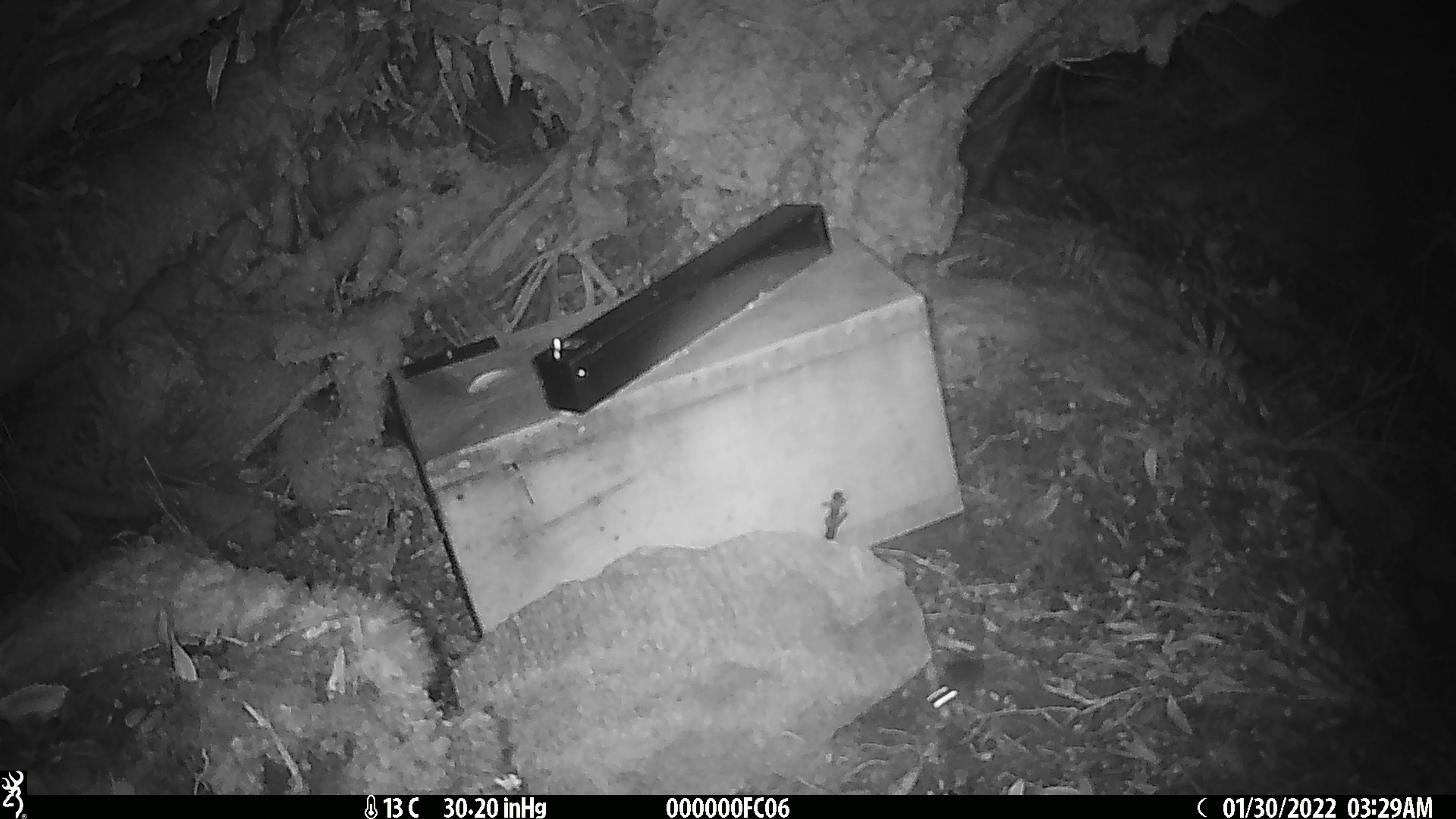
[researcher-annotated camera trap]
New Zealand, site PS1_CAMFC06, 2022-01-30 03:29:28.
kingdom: Animalia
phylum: Chordata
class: Mammalia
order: Rodentia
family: Muridae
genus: Mus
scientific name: Mus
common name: mouse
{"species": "mouse (Mus)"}